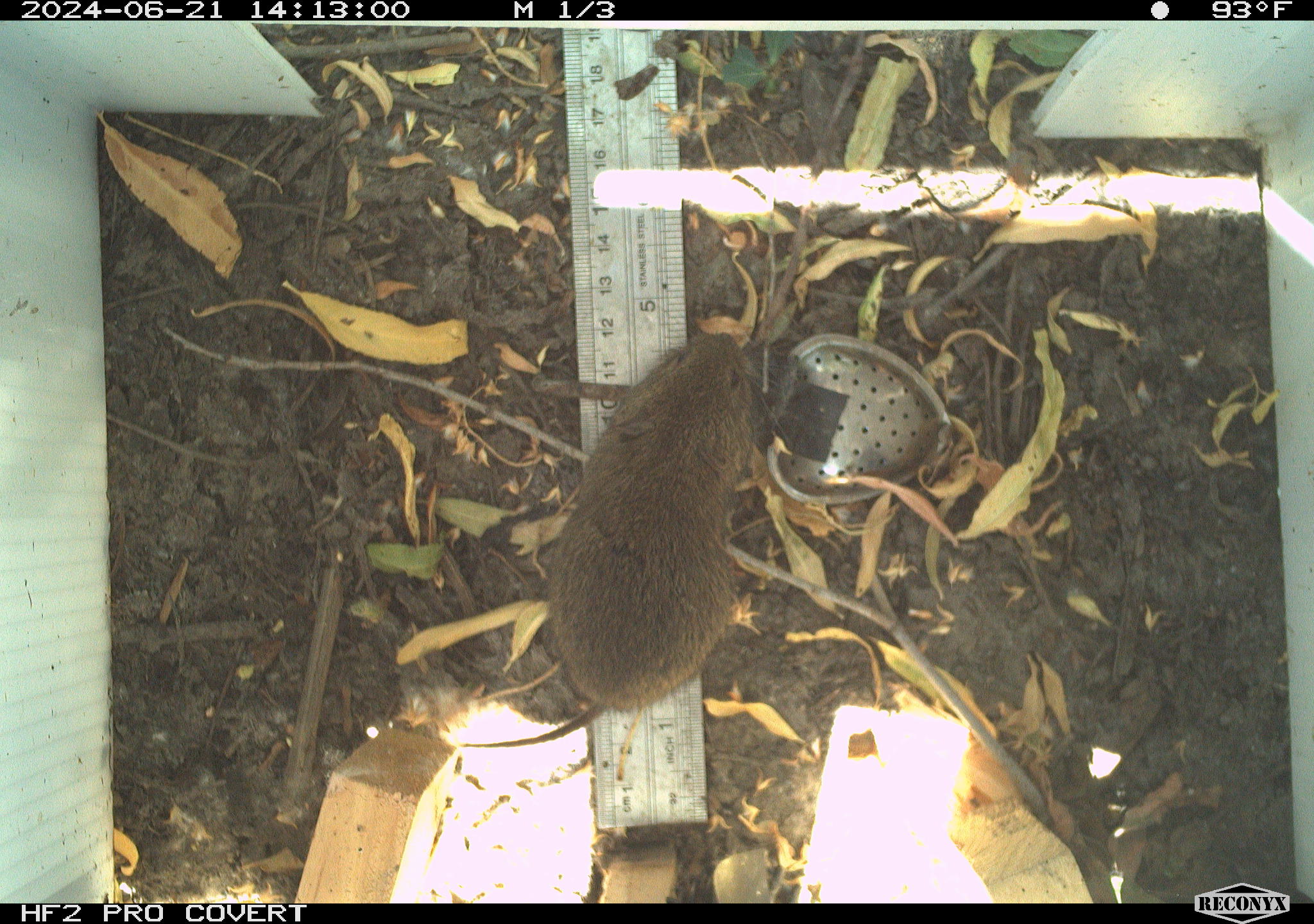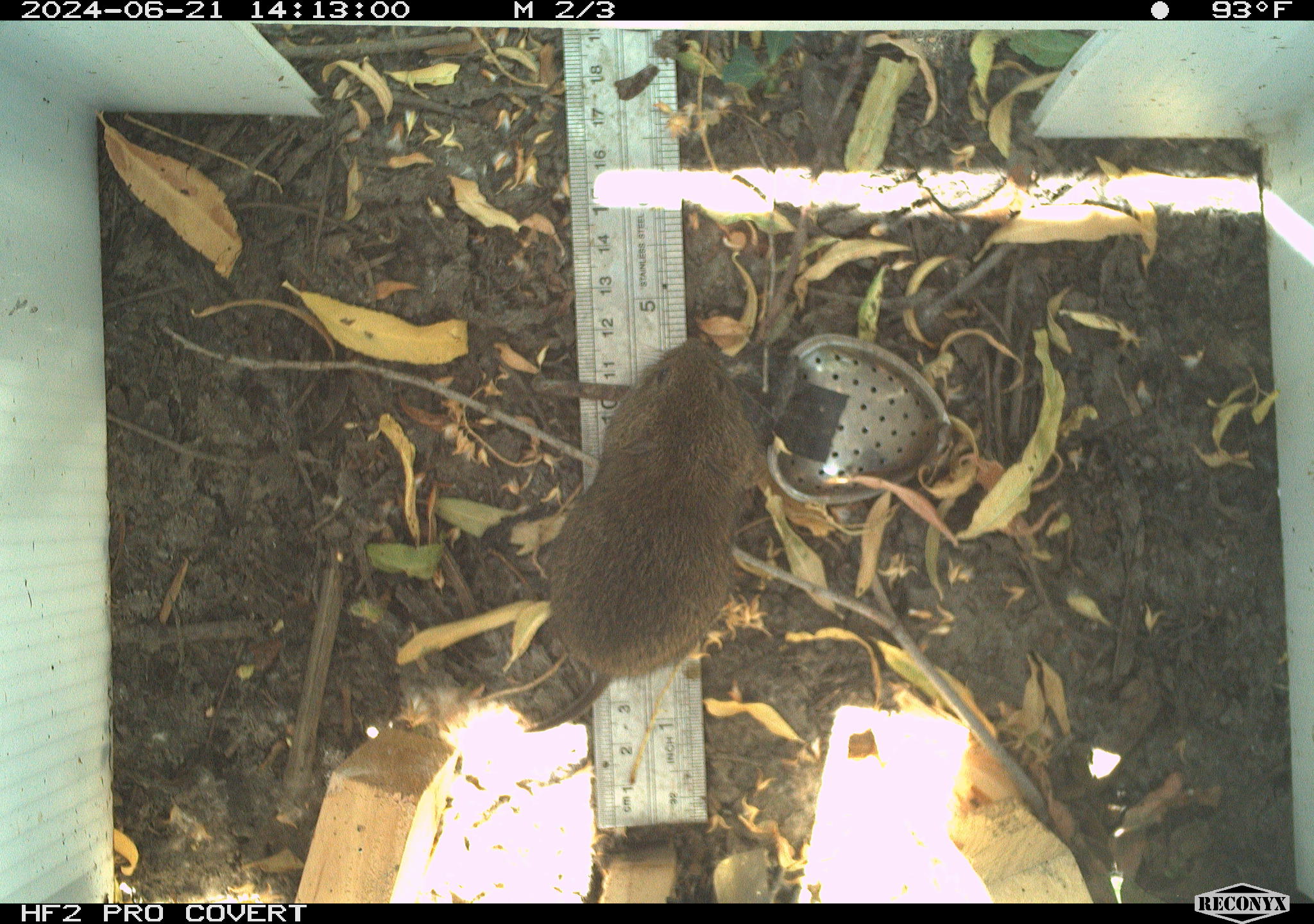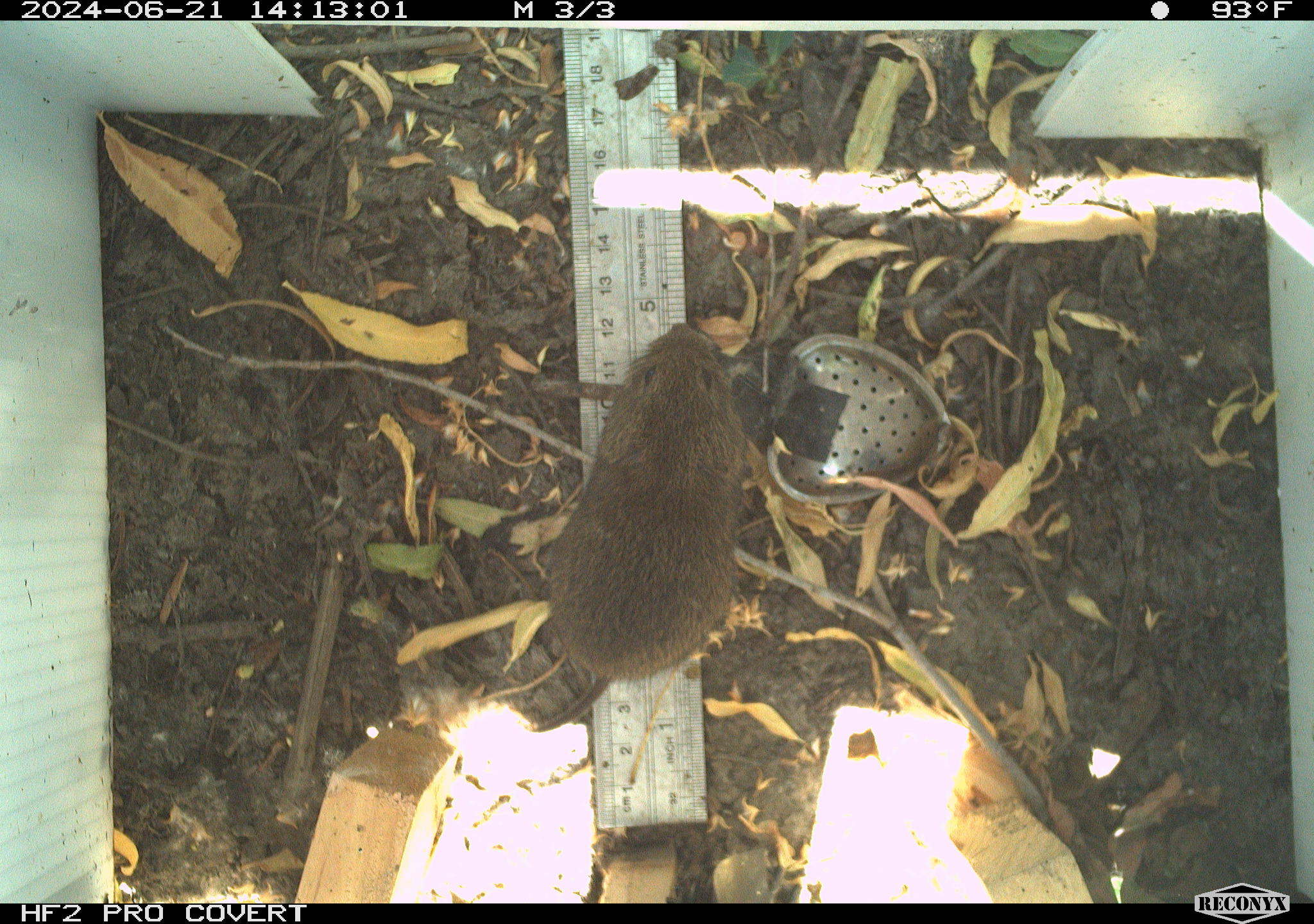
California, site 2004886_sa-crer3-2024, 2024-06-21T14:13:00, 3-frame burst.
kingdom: Animalia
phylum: Chordata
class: Mammalia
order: Rodentia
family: Cricetidae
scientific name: Arvicolinae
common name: voles, lemmings, and muskrats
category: arvicolinae subfamily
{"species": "arvicolinae subfamily (voles, lemmings, and muskrats) (Arvicolinae)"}